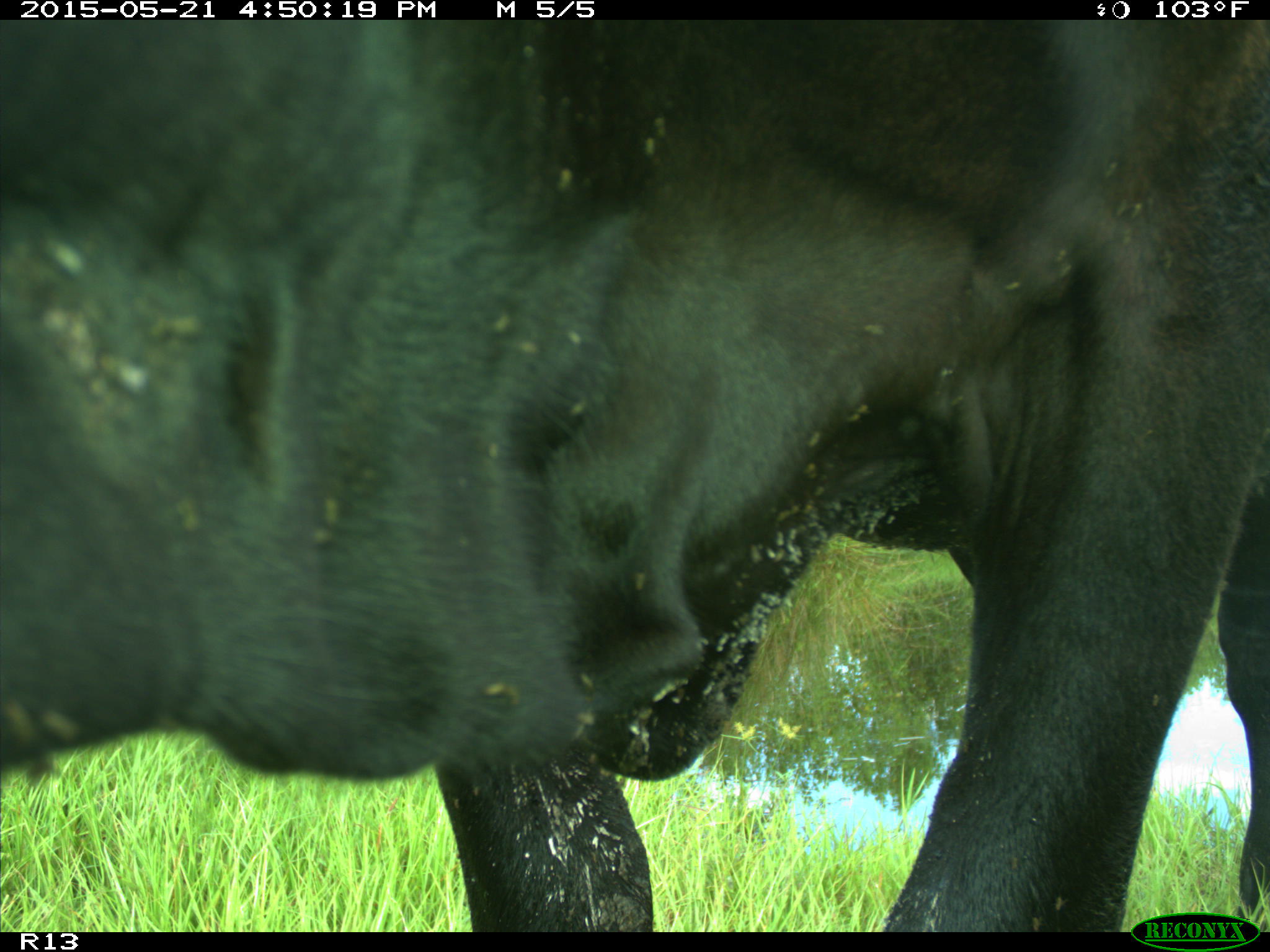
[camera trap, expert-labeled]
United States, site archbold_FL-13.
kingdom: Animalia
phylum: Chordata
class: Mammalia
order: Artiodactyla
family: Bovidae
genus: Bos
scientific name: Bos taurus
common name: domestic cow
Bos taurus (domestic cow).